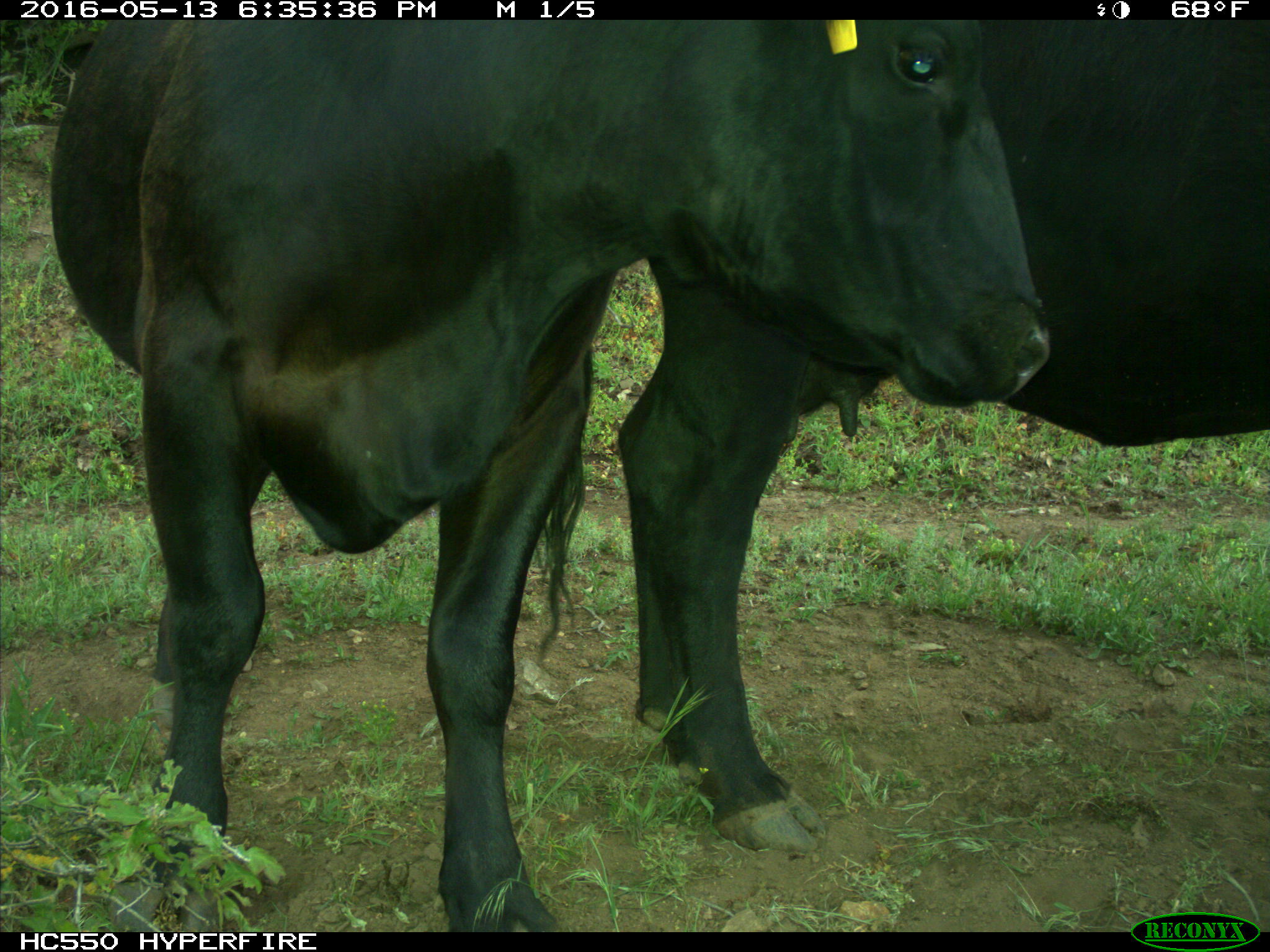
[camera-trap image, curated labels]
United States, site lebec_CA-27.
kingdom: Animalia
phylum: Chordata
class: Mammalia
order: Artiodactyla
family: Bovidae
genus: Bos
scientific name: Bos taurus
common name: domestic cow